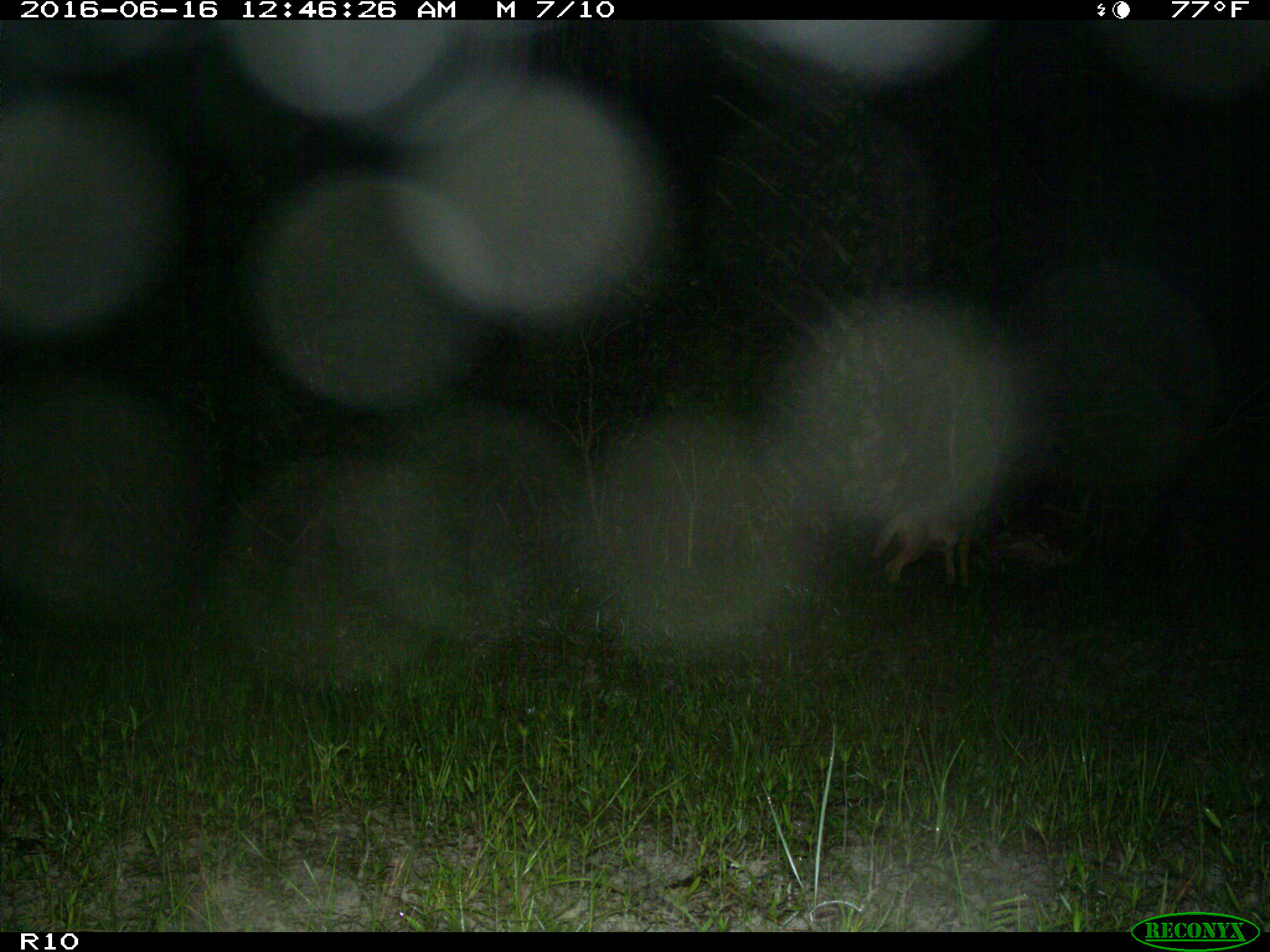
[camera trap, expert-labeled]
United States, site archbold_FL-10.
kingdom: Animalia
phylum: Chordata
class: Mammalia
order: Carnivora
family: Canidae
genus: Canis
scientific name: Canis latrans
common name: coyote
Canis latrans (coyote).